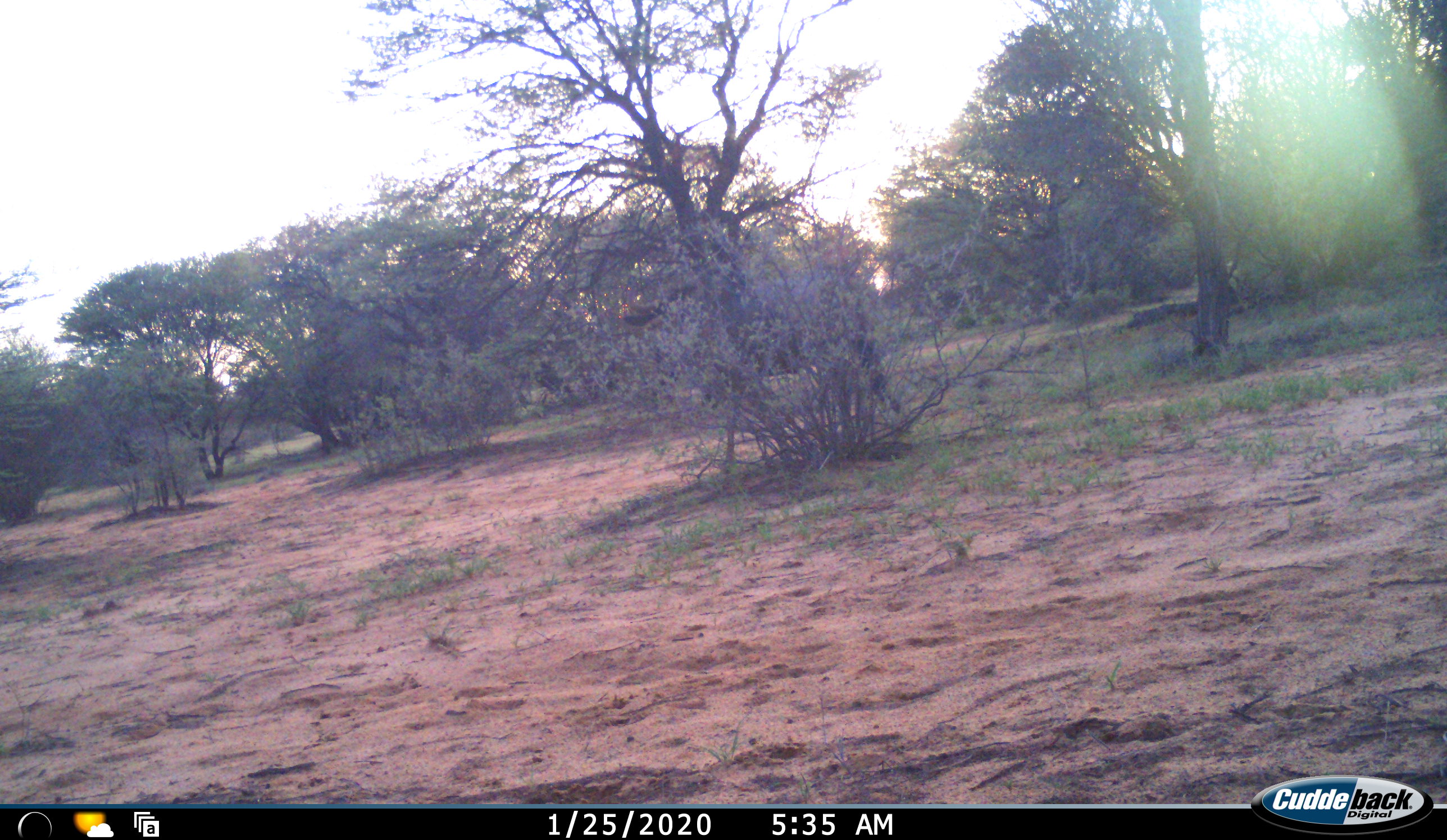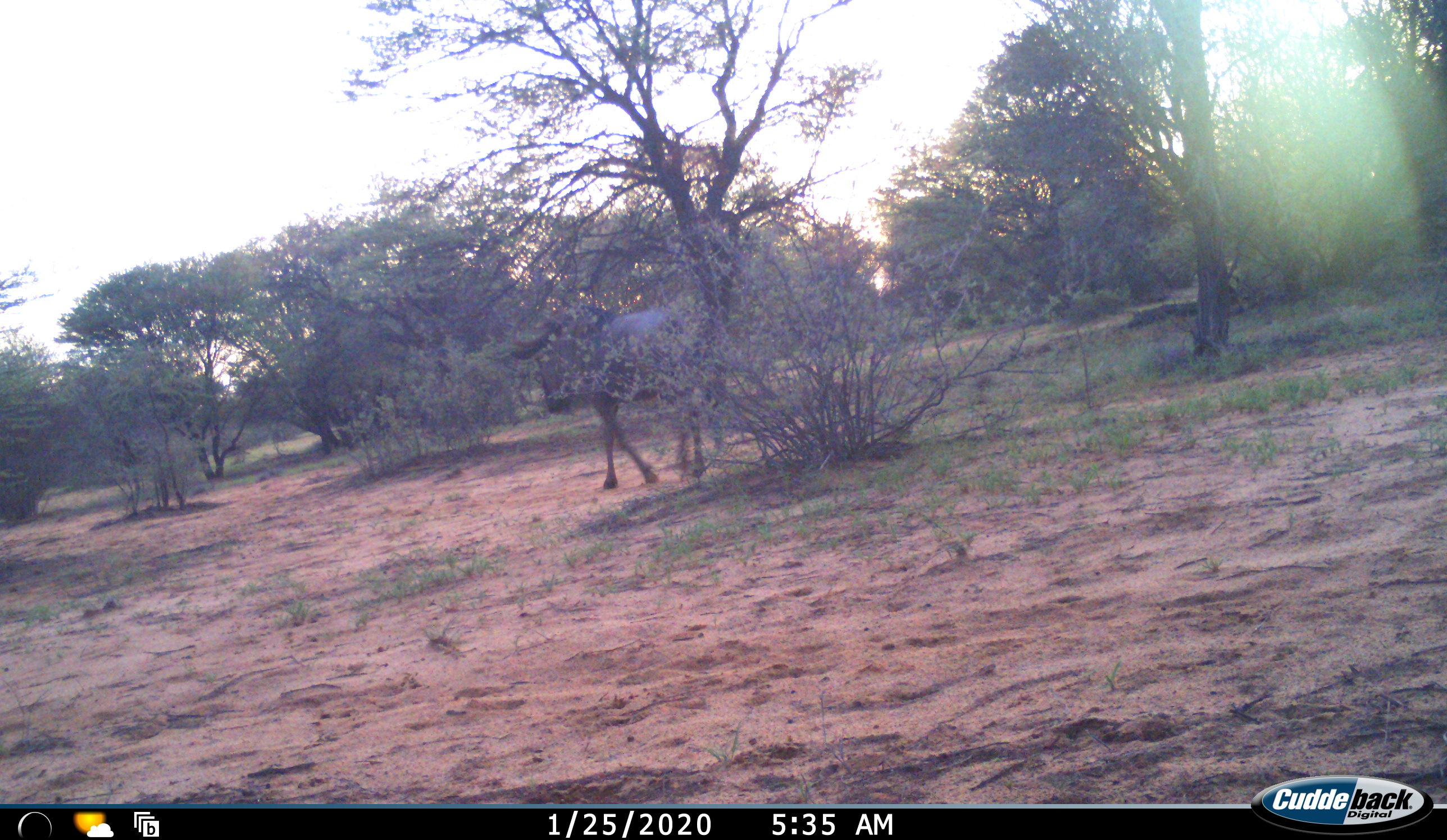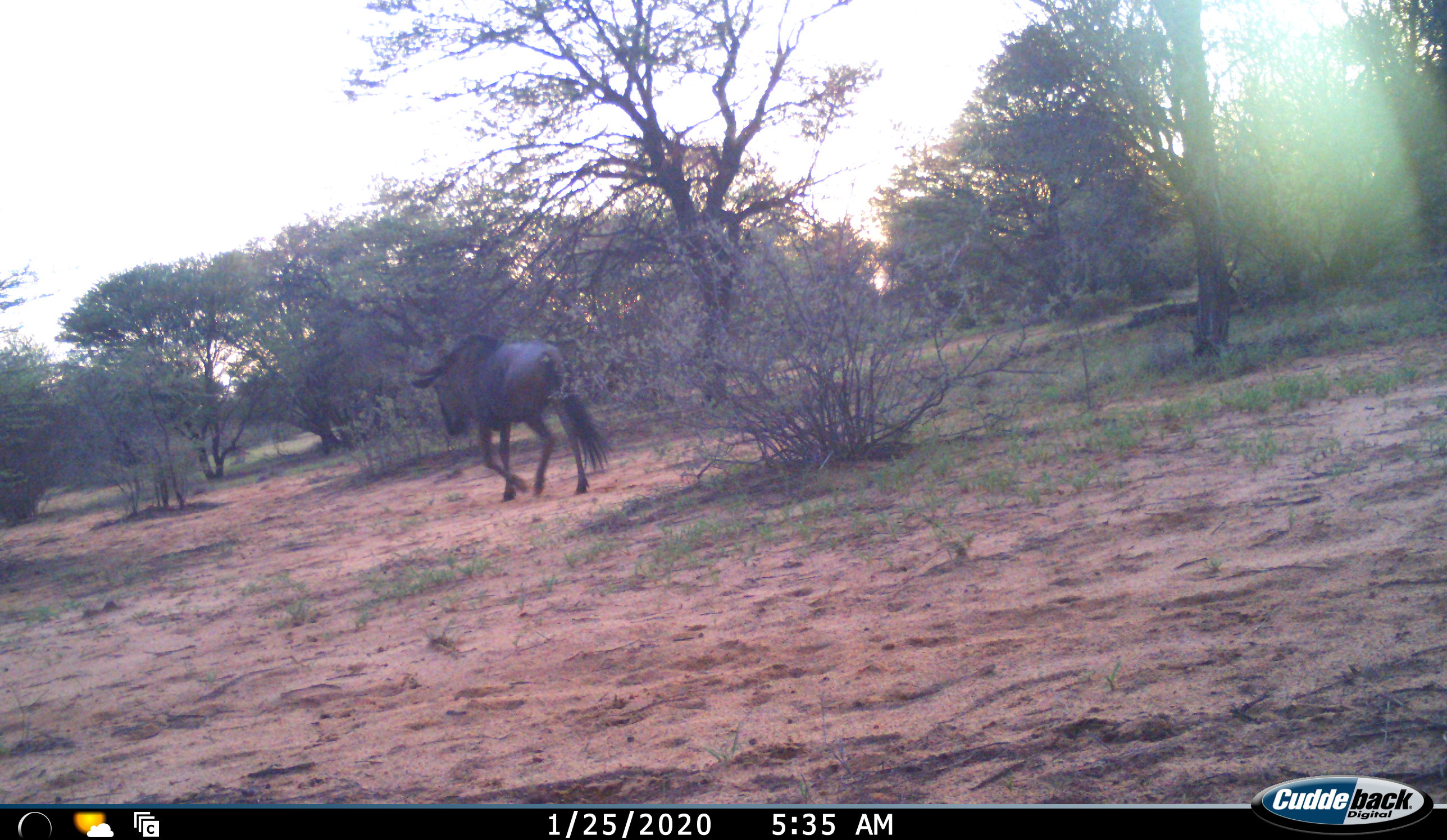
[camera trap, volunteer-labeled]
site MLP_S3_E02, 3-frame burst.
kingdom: Animalia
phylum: Chordata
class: Mammalia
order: Artiodactyla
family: Bovidae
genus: Connochaetes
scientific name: Connochaetes taurinus taurinus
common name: blue wildebeest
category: wildebeestblue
Wildebeestblue (blue wildebeest) (Connochaetes taurinus taurinus), count 1. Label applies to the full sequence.